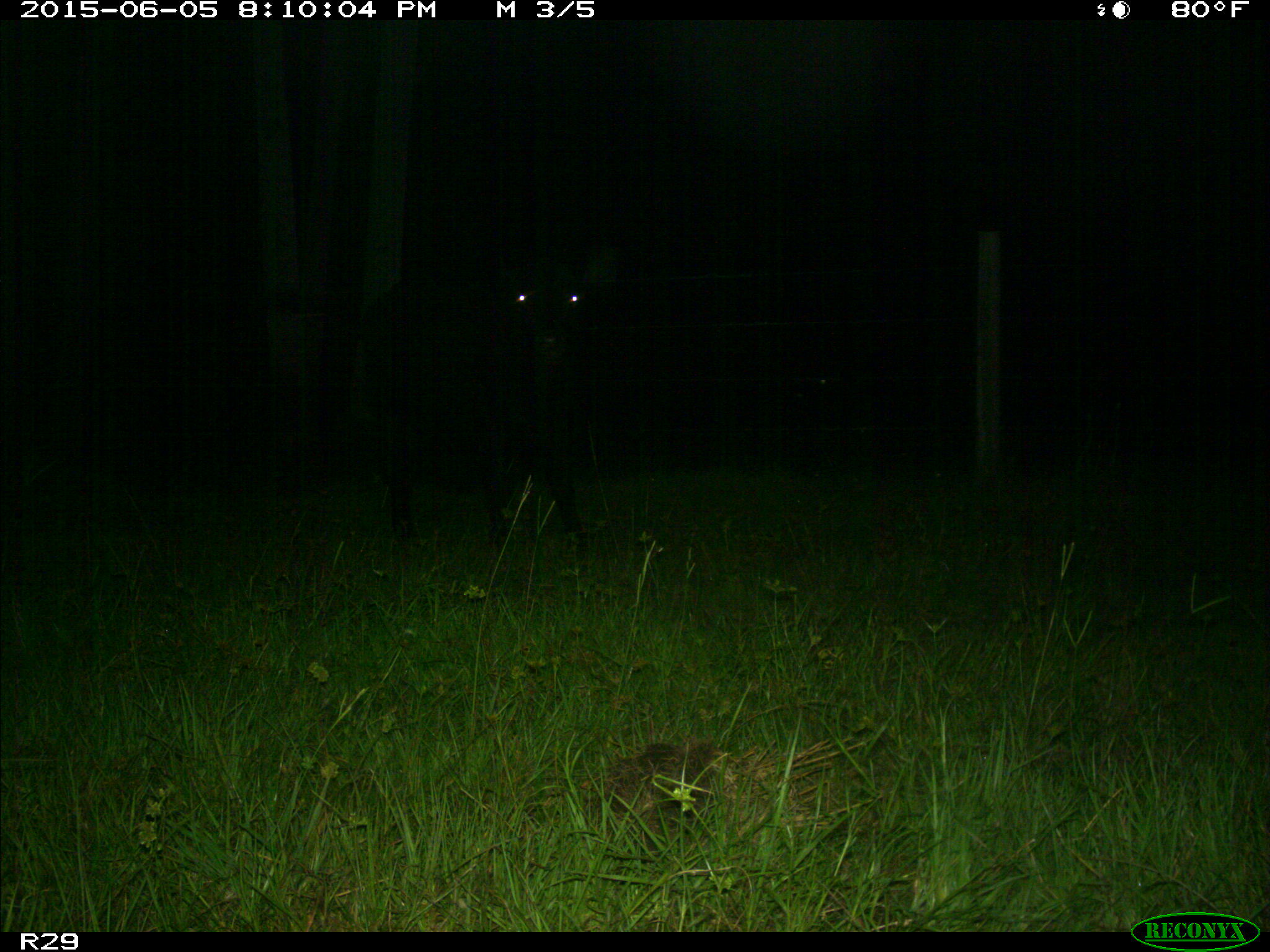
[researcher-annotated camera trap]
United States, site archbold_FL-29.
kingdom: Animalia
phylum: Chordata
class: Mammalia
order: Artiodactyla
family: Bovidae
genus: Bos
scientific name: Bos taurus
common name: domestic cow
Bos taurus (domestic cow).